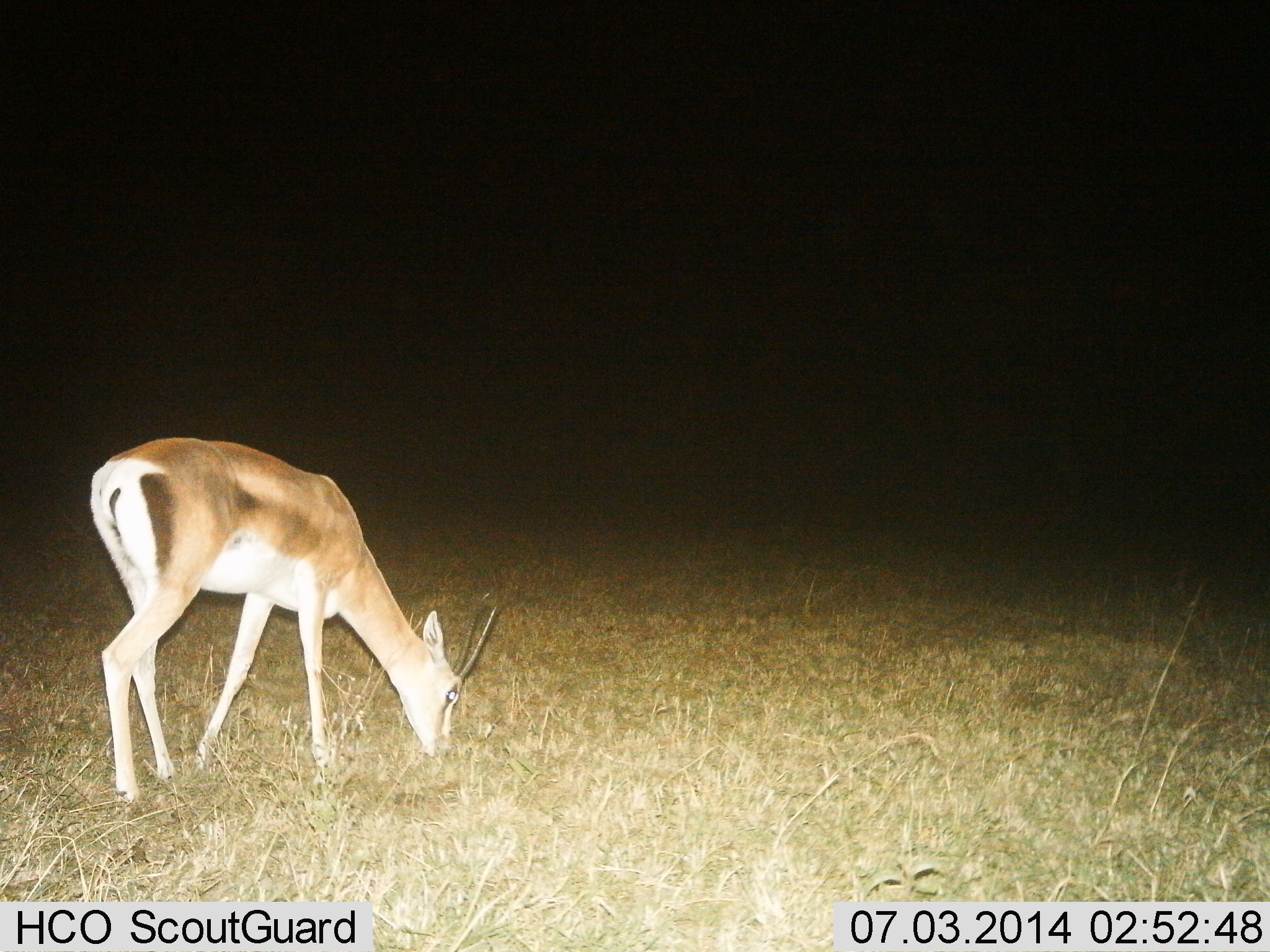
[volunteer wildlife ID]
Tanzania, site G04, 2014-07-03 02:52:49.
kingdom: Animalia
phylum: Chordata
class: Mammalia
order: Artiodactyla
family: Bovidae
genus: Nanger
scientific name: Nanger granti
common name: grant's gazelle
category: gazellegrants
Gazellegrants (grant's gazelle) (Nanger granti), count 1. Behavior (volunteer vote fractions): standing 0%, resting 0%, moving 0%, interacting 0%. Young present (vote fraction): 0%. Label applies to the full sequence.